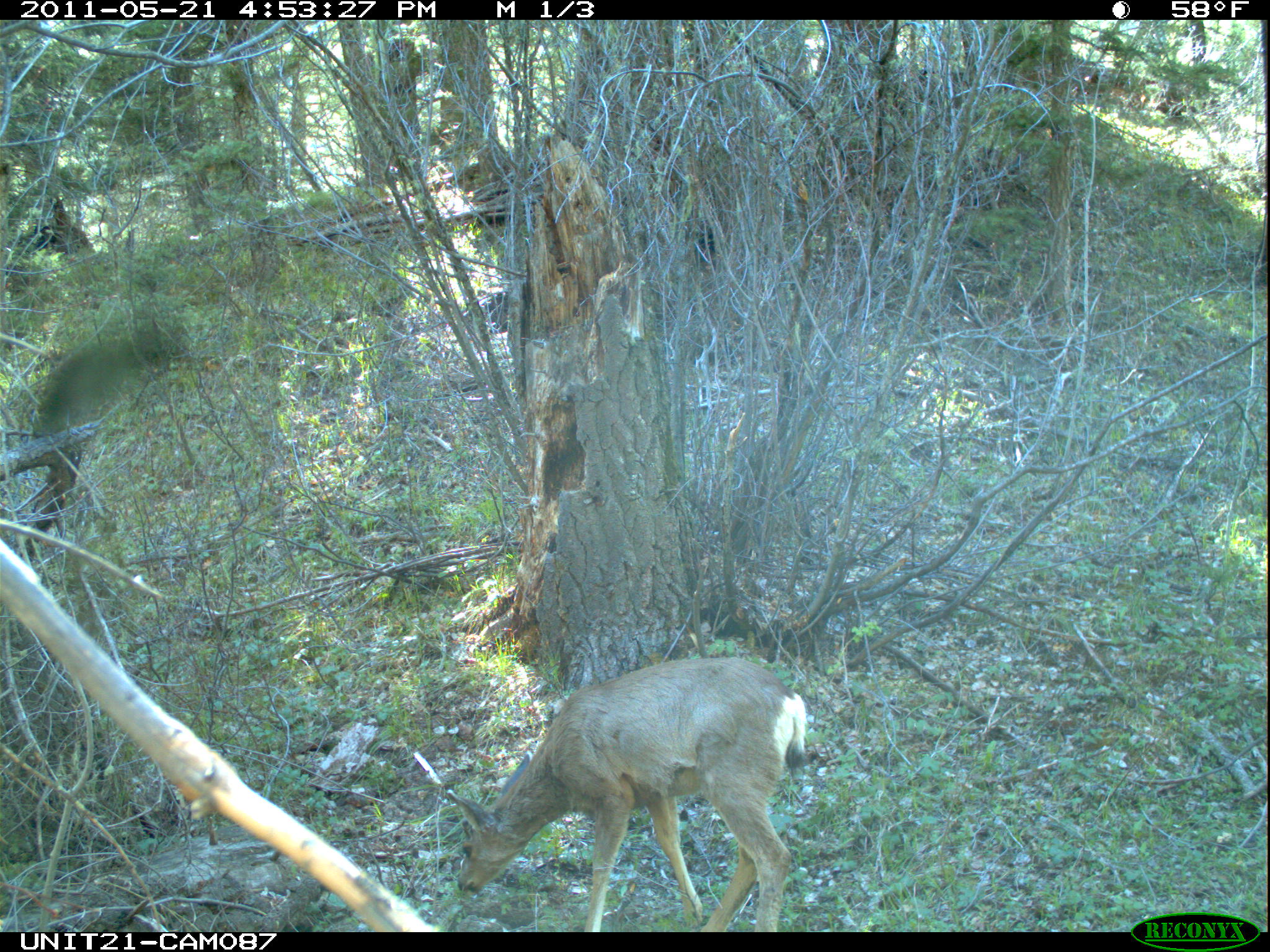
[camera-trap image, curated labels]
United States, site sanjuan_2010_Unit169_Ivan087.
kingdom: Animalia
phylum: Chordata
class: Mammalia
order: Artiodactyla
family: Cervidae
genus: Odocoileus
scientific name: Odocoileus hemionus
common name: mule deer